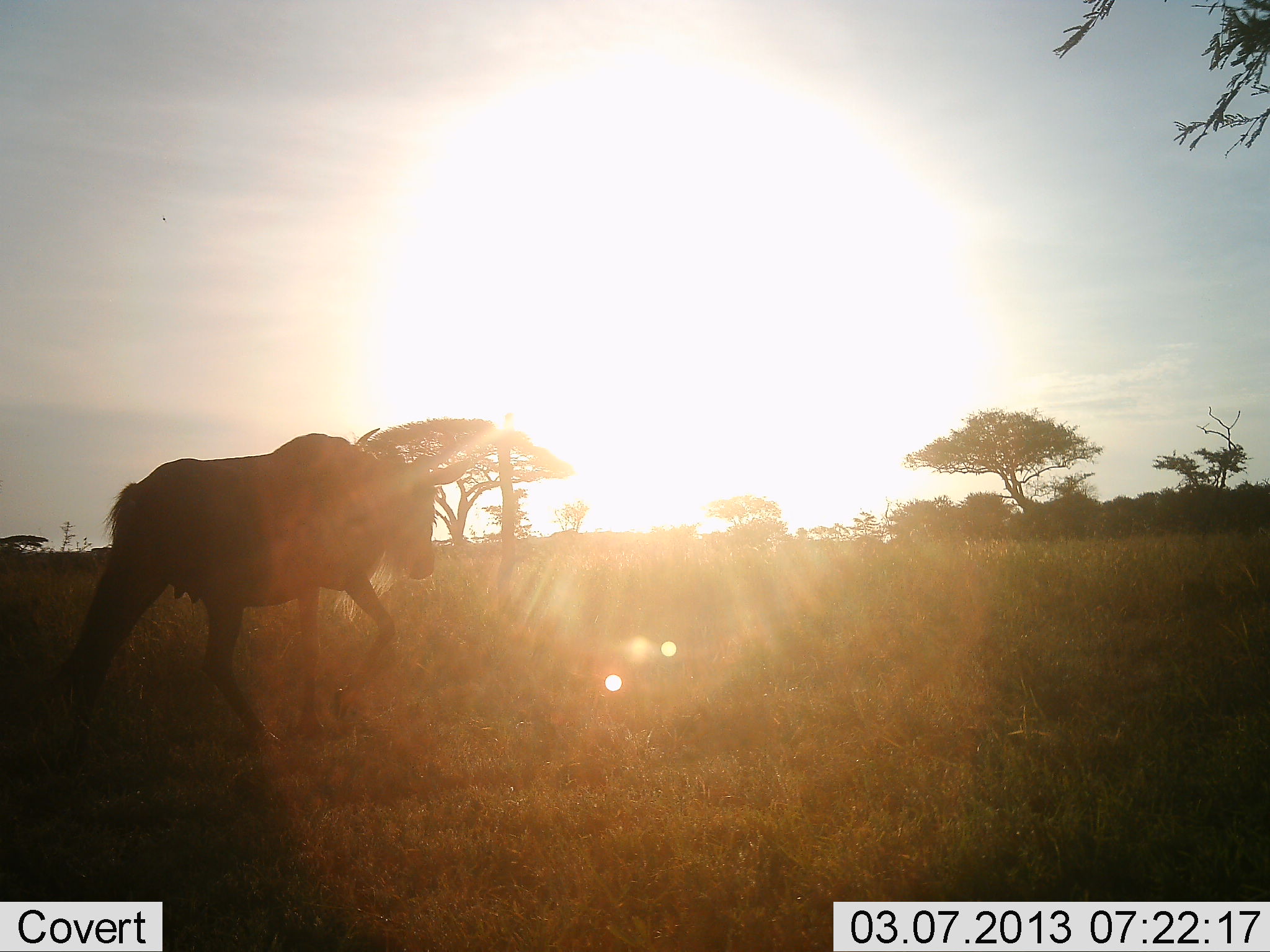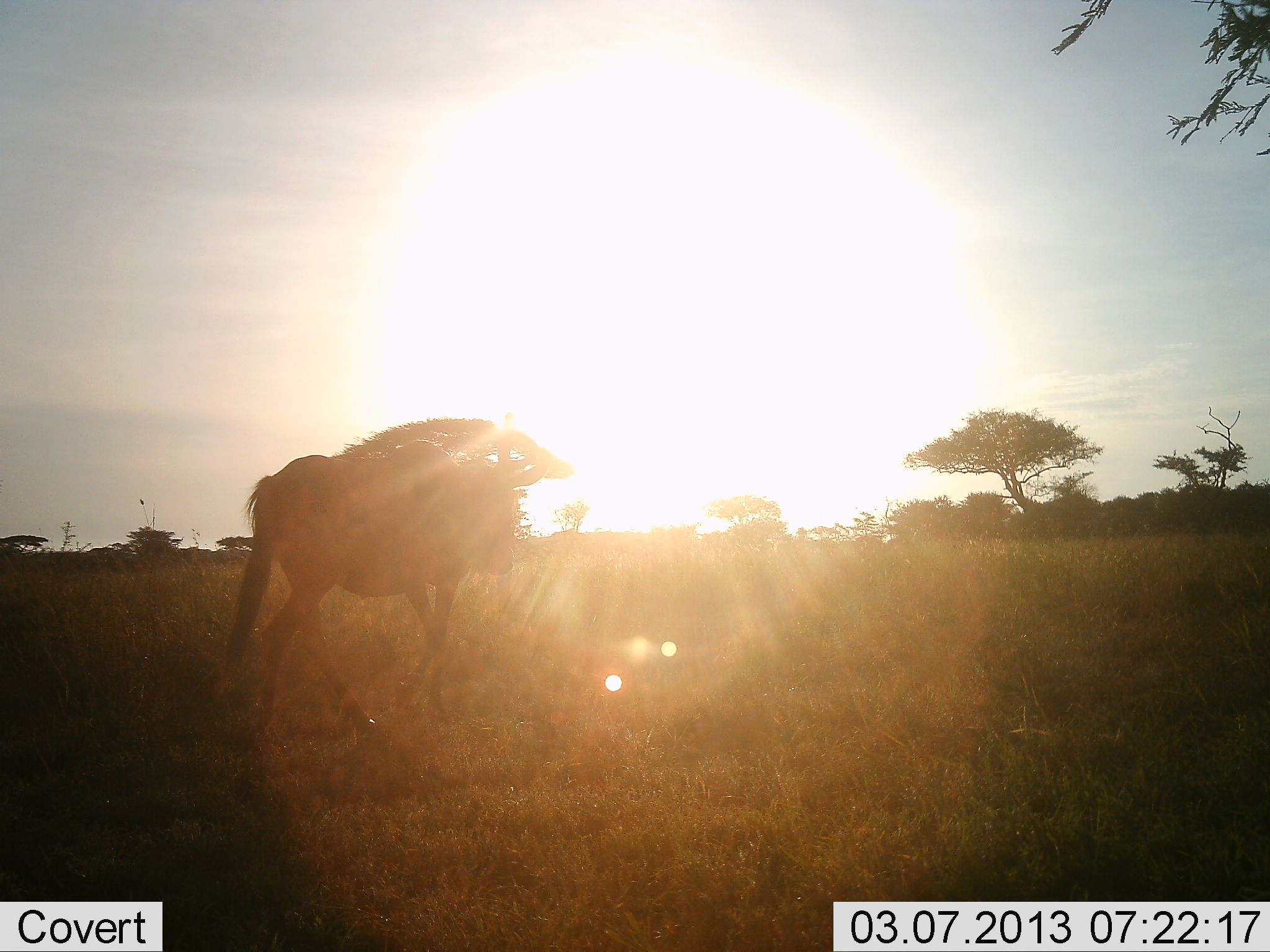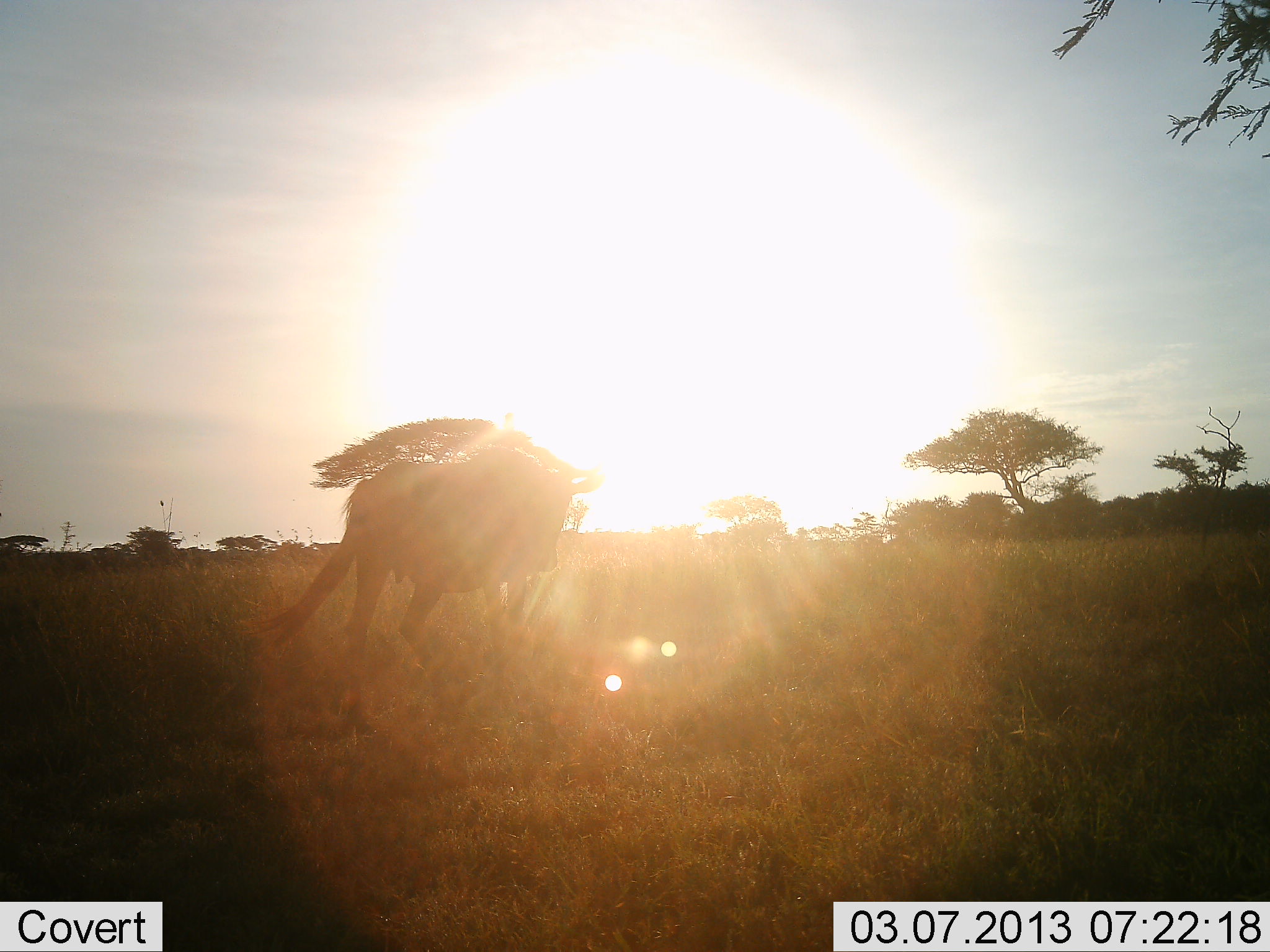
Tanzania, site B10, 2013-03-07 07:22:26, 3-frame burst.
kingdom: Animalia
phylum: Chordata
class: Mammalia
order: Artiodactyla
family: Bovidae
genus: Connochaetes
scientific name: Connochaetes taurinus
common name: blue wildebeest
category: wildebeest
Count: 1.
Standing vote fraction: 4%.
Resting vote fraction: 0%.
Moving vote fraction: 100%.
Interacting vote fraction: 0%.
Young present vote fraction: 0%.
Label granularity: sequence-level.